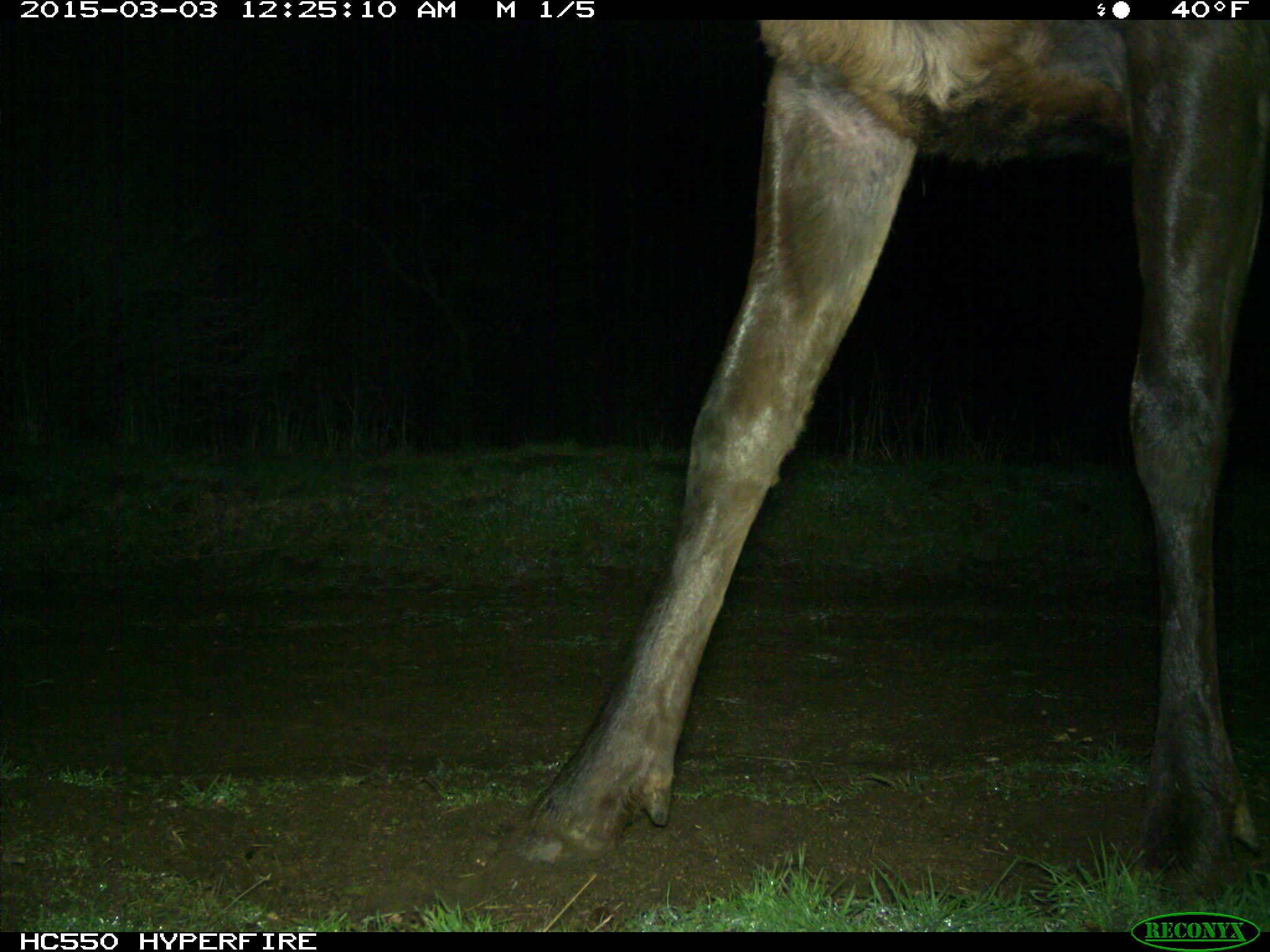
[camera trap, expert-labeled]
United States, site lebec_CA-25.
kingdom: Animalia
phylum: Chordata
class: Mammalia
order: Artiodactyla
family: Cervidae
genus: Cervus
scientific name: Cervus canadensis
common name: elk